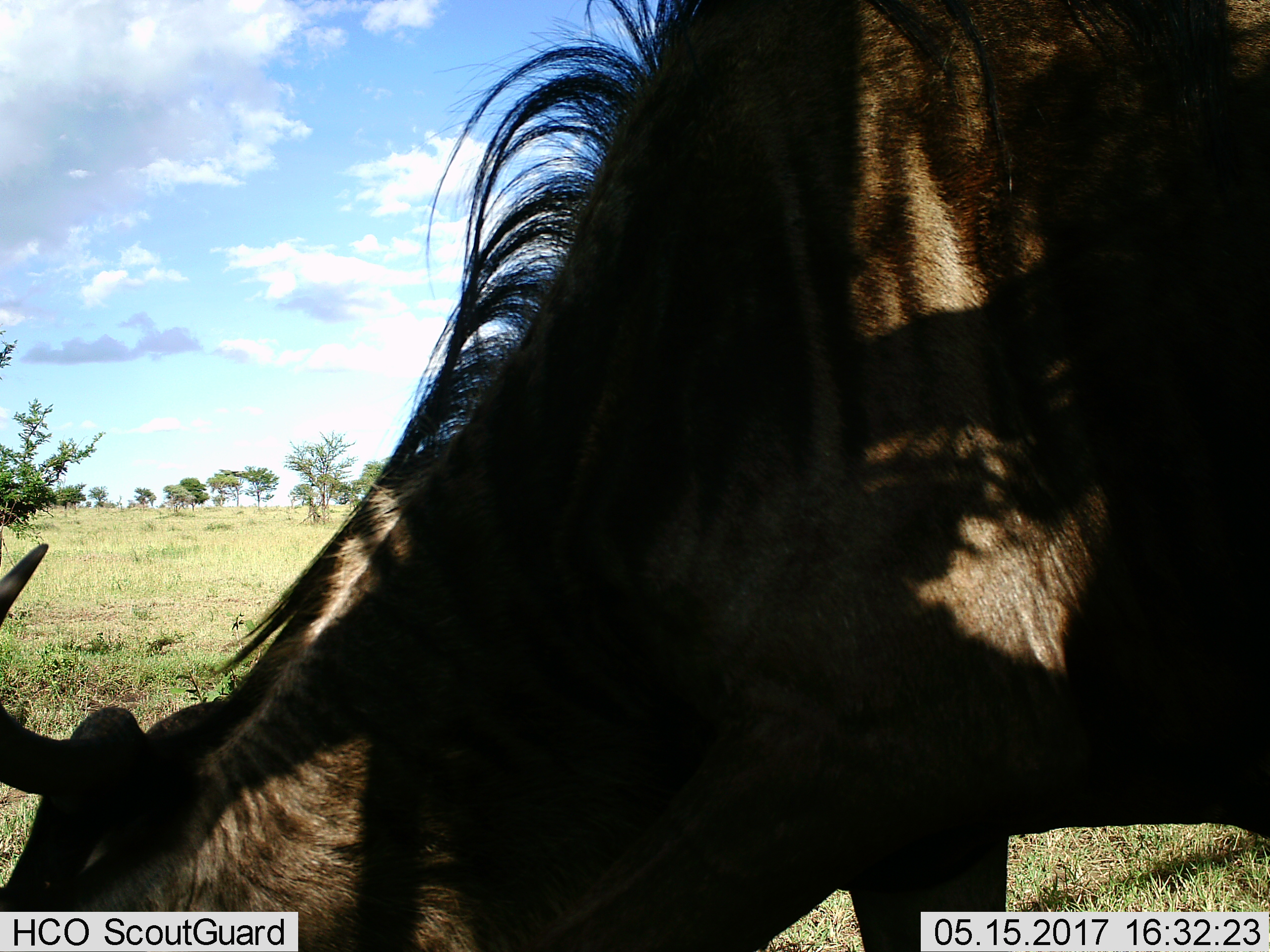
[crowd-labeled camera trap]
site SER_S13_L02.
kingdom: Animalia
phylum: Chordata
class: Mammalia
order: Artiodactyla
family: Bovidae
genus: Connochaetes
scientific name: Connochaetes taurinus taurinus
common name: blue wildebeest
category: wildebeestblue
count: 1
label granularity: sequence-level